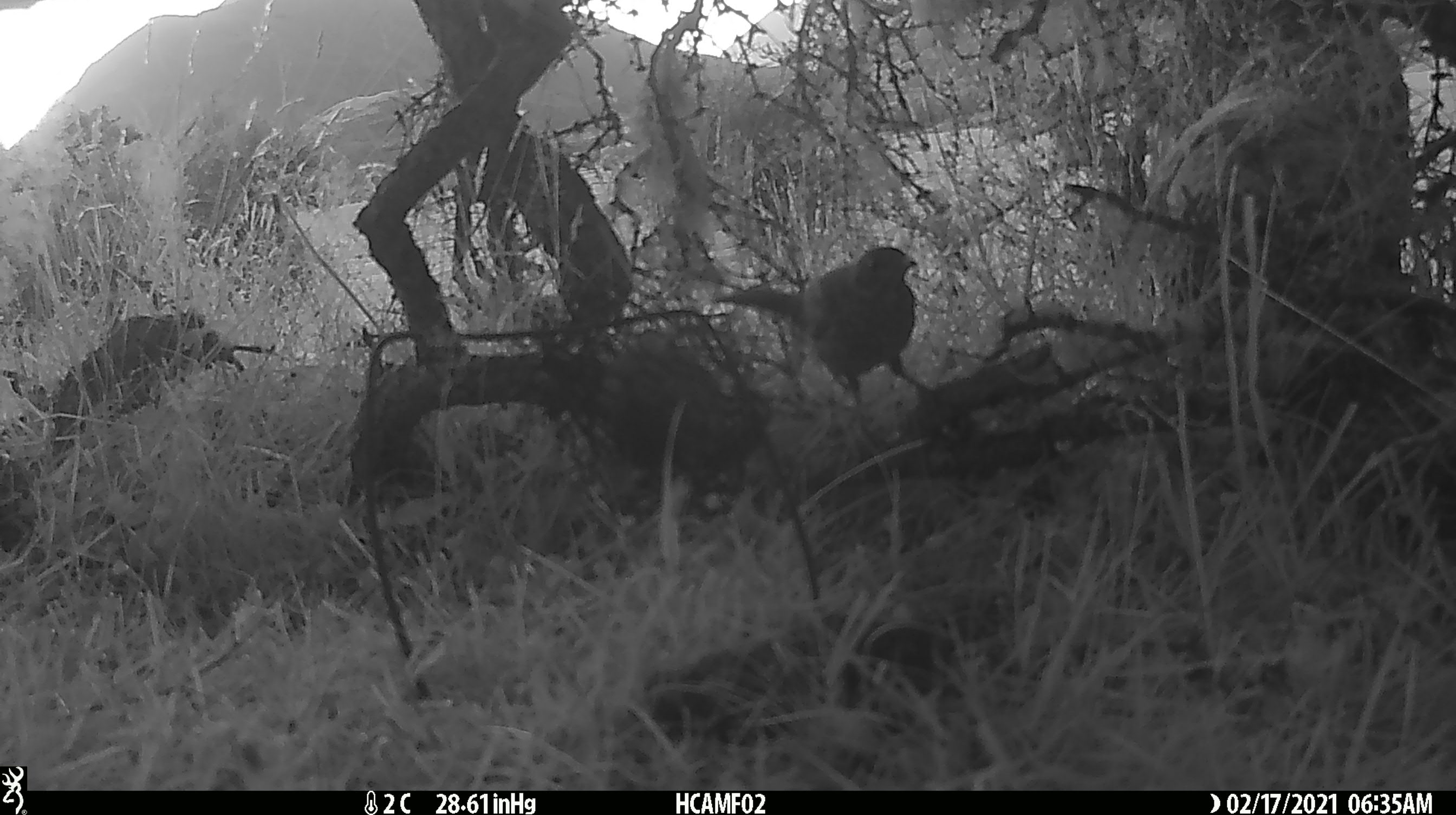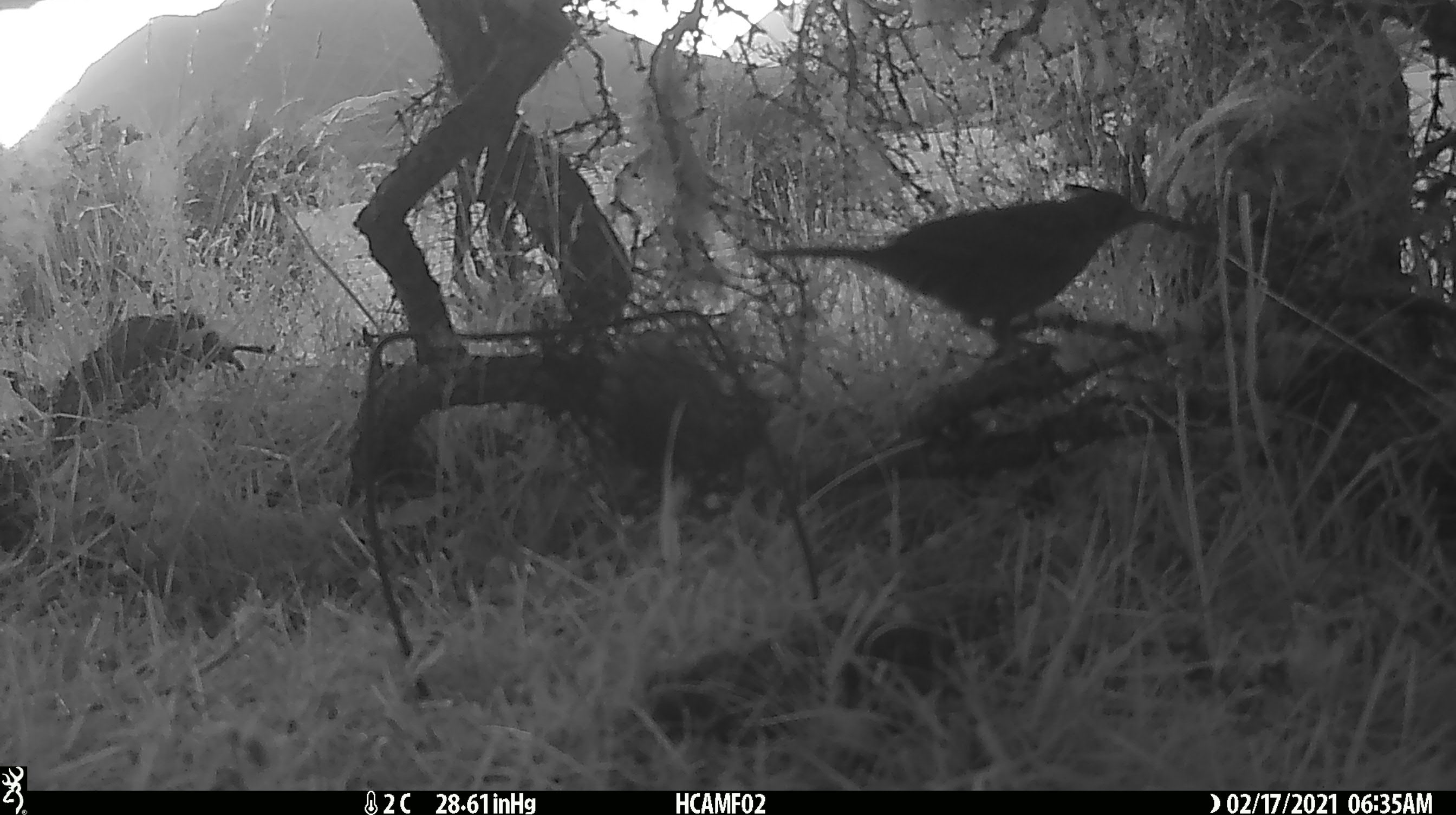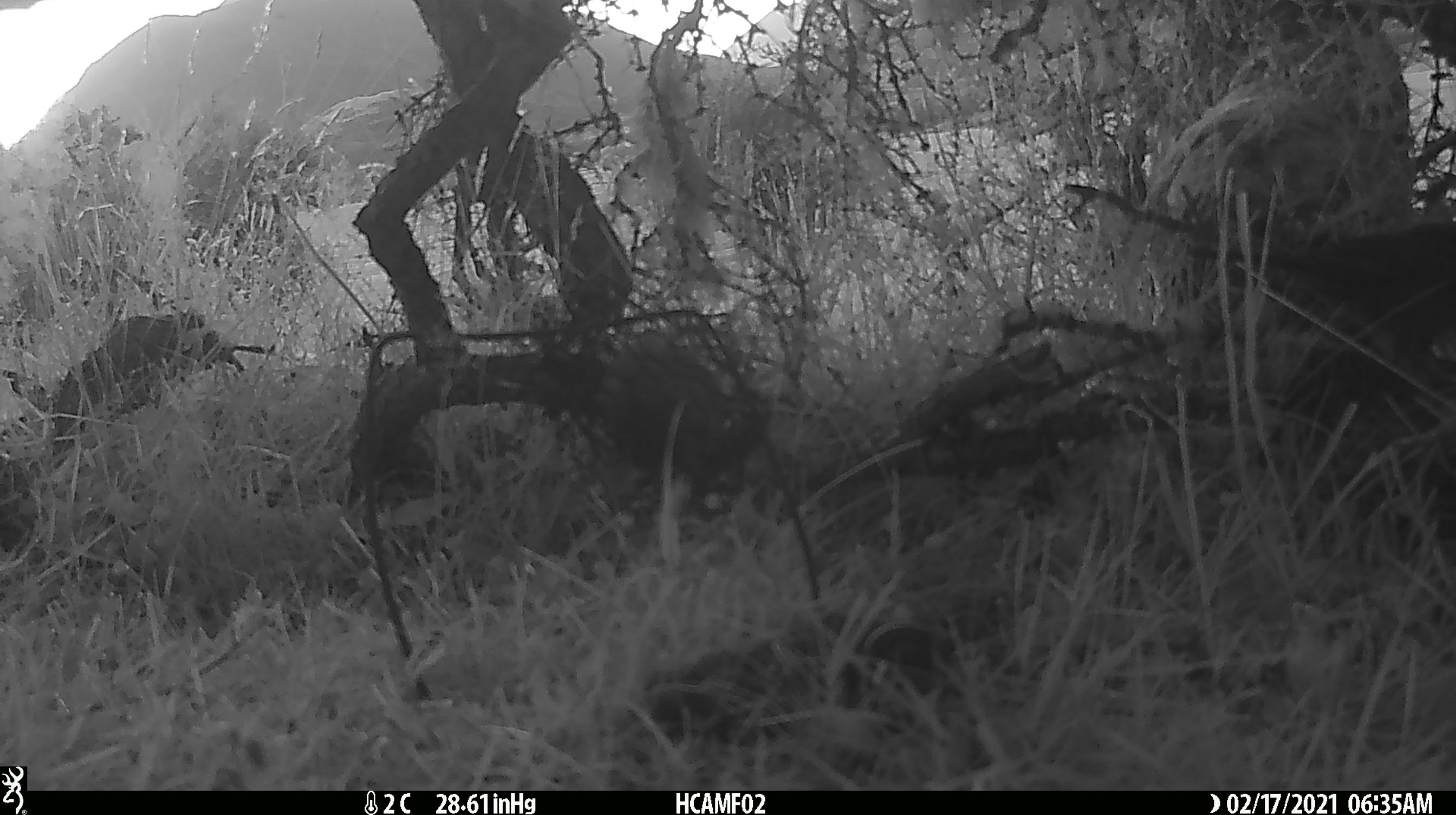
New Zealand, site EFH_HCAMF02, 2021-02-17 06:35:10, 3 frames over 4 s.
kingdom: Animalia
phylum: Chordata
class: Aves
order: Passeriformes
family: Turdidae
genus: Turdus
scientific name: Turdus merula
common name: eurasian blackbird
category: blackbird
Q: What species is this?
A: Blackbird (eurasian blackbird) (Turdus merula).